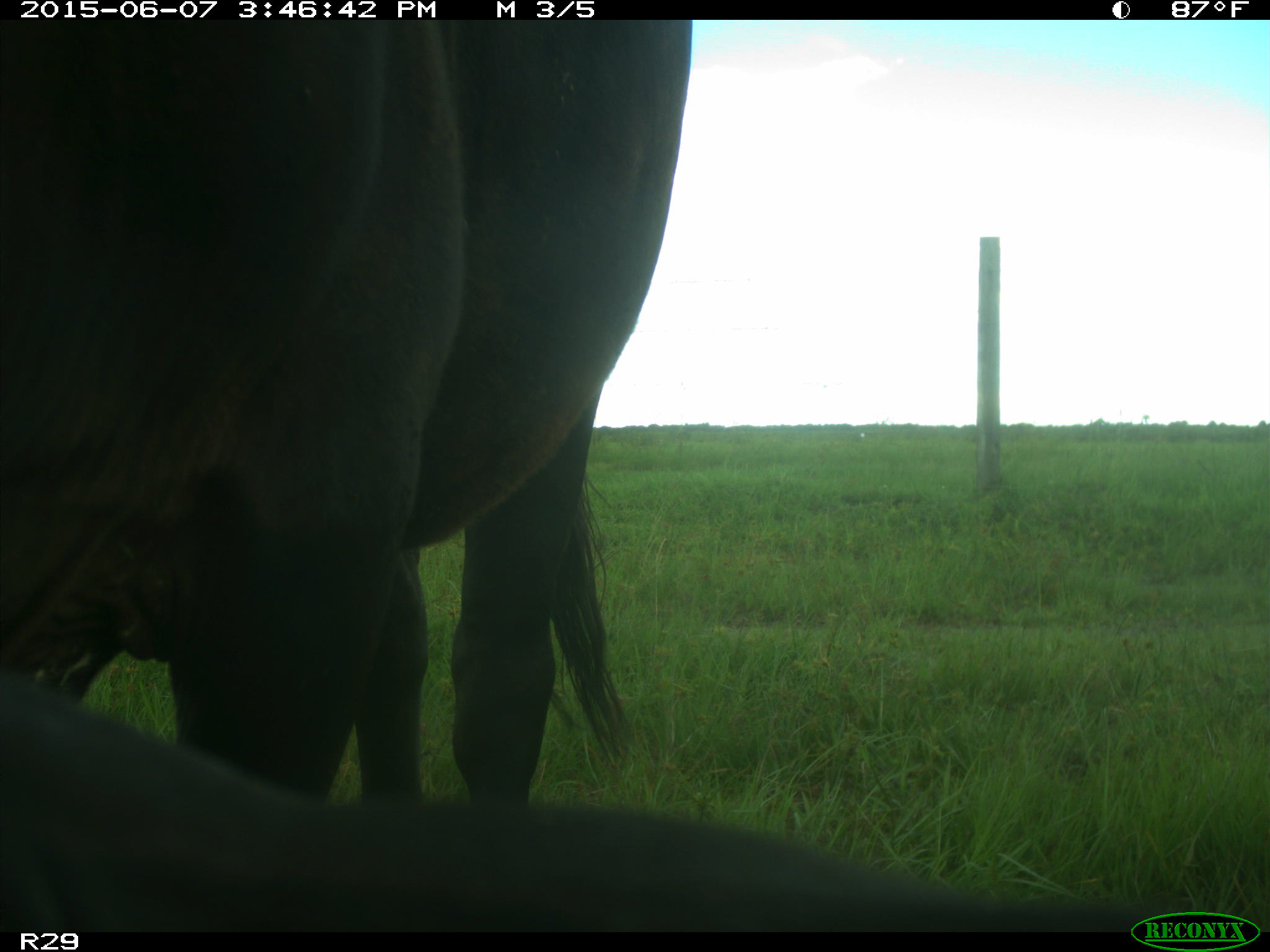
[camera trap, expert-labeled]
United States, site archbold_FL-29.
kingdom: Animalia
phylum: Chordata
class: Mammalia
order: Artiodactyla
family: Bovidae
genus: Bos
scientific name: Bos taurus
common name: domestic cow